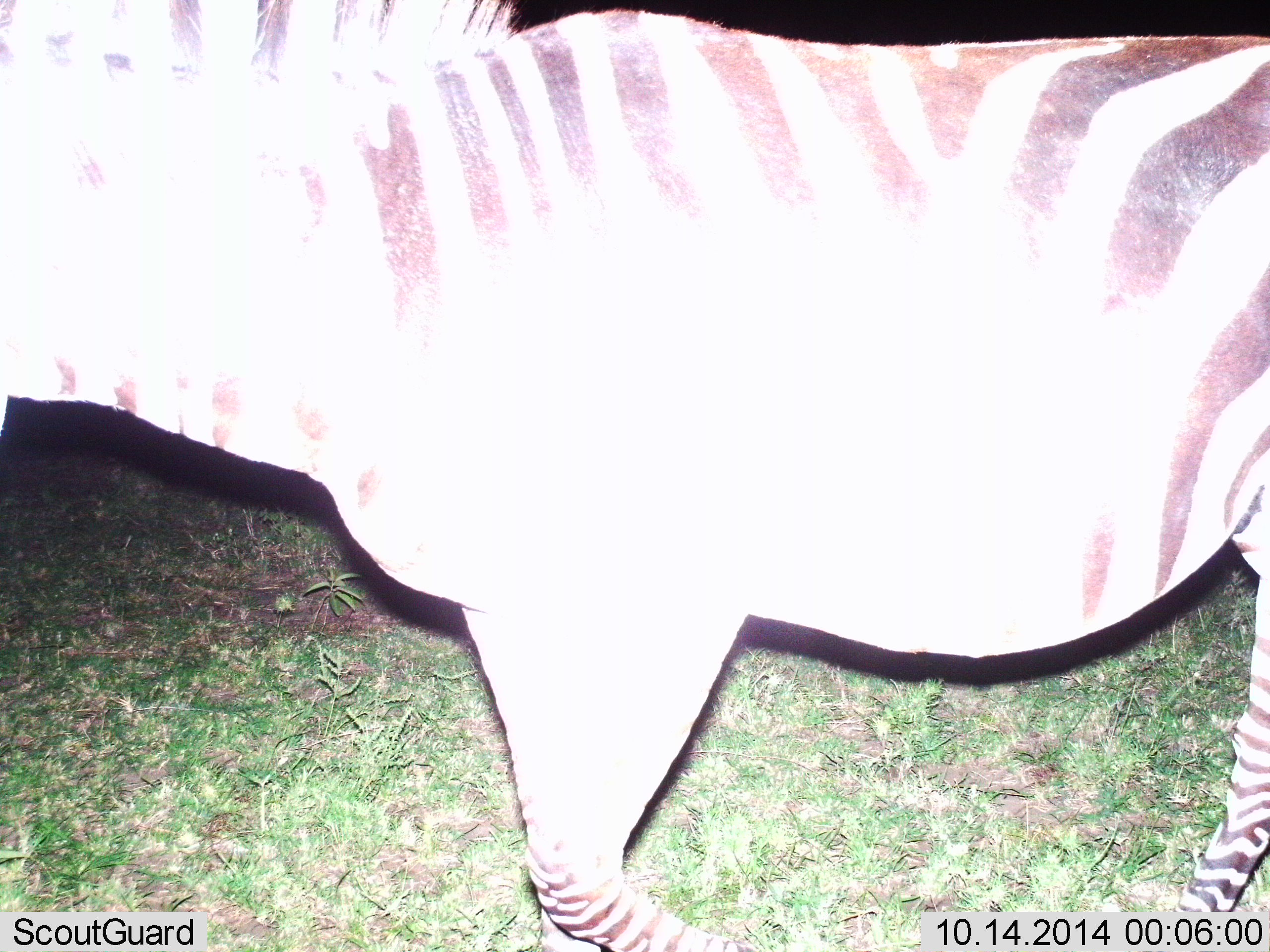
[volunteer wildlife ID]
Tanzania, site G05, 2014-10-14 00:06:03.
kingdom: Animalia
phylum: Chordata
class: Mammalia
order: Perissodactyla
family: Equidae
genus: Equus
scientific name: Equus quagga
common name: plains zebra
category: zebra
Zebra (plains zebra) (Equus quagga), count 1. Behavior (volunteer vote fractions): standing 100%, resting 0%, moving 0%, interacting 0%. Young present (vote fraction): 0%. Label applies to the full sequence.